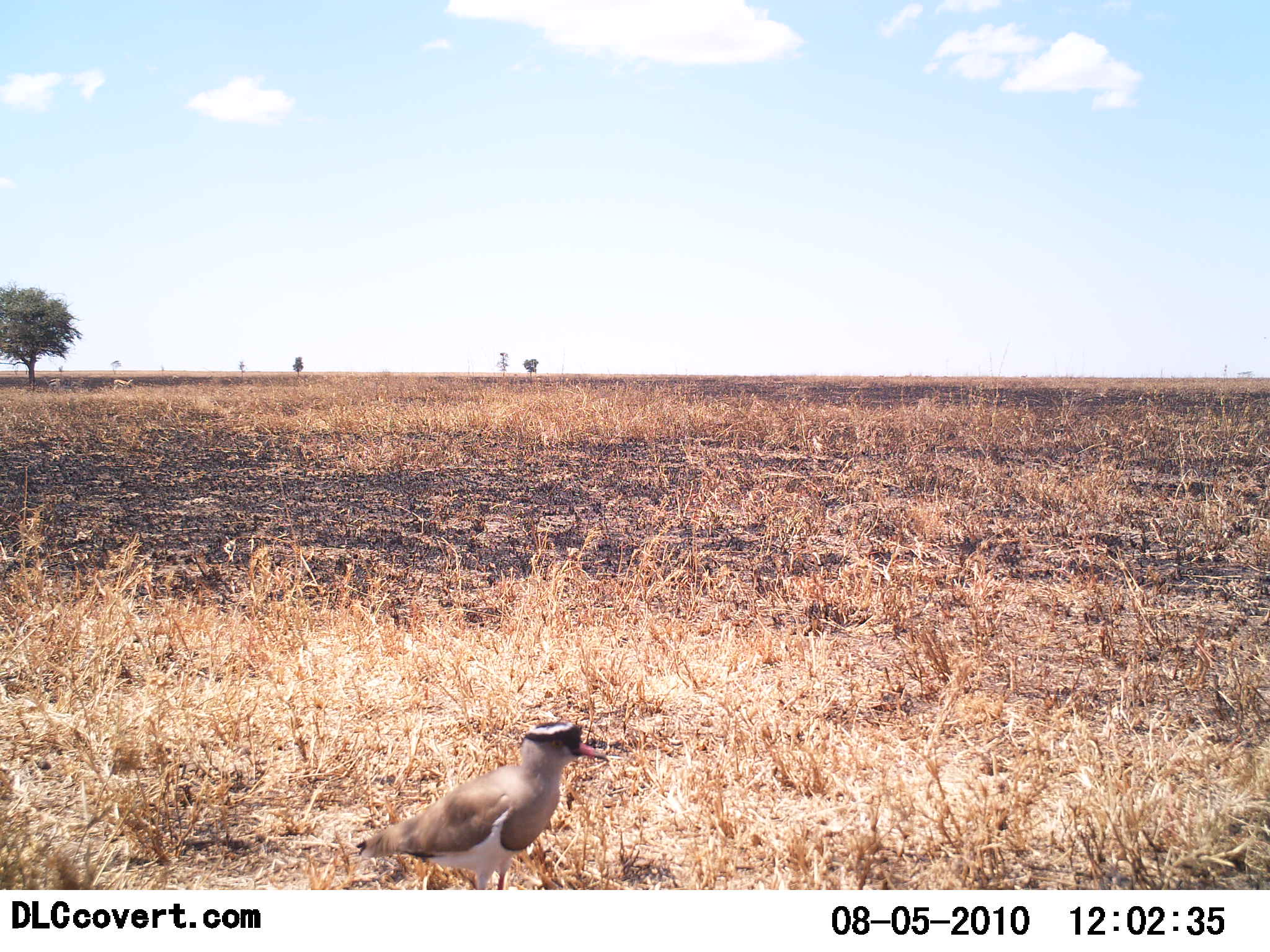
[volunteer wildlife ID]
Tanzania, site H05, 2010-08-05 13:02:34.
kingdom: Animalia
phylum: Chordata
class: Aves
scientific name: Aves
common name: bird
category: otherbird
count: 1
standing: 95%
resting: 0%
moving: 5%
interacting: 0%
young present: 0%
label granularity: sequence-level